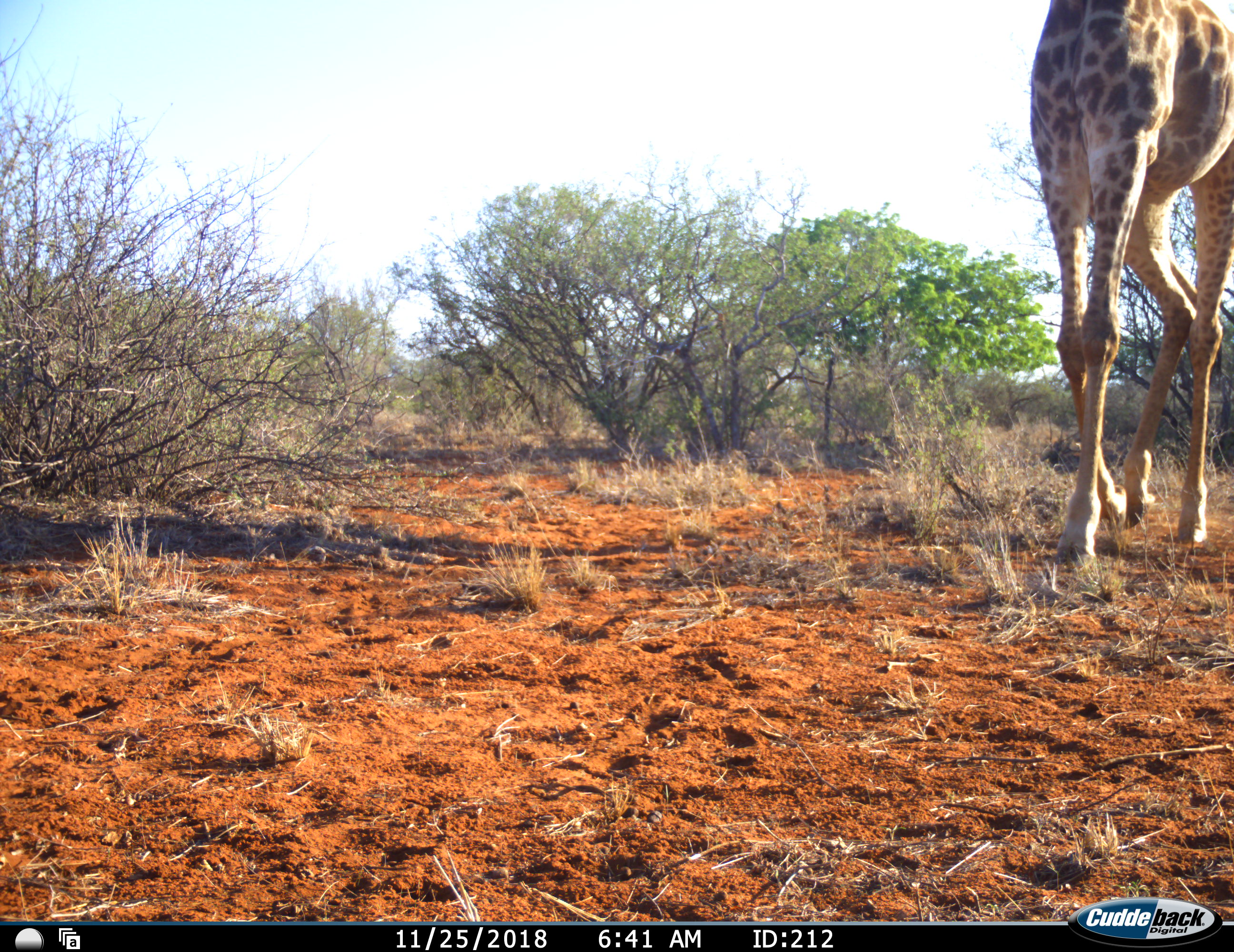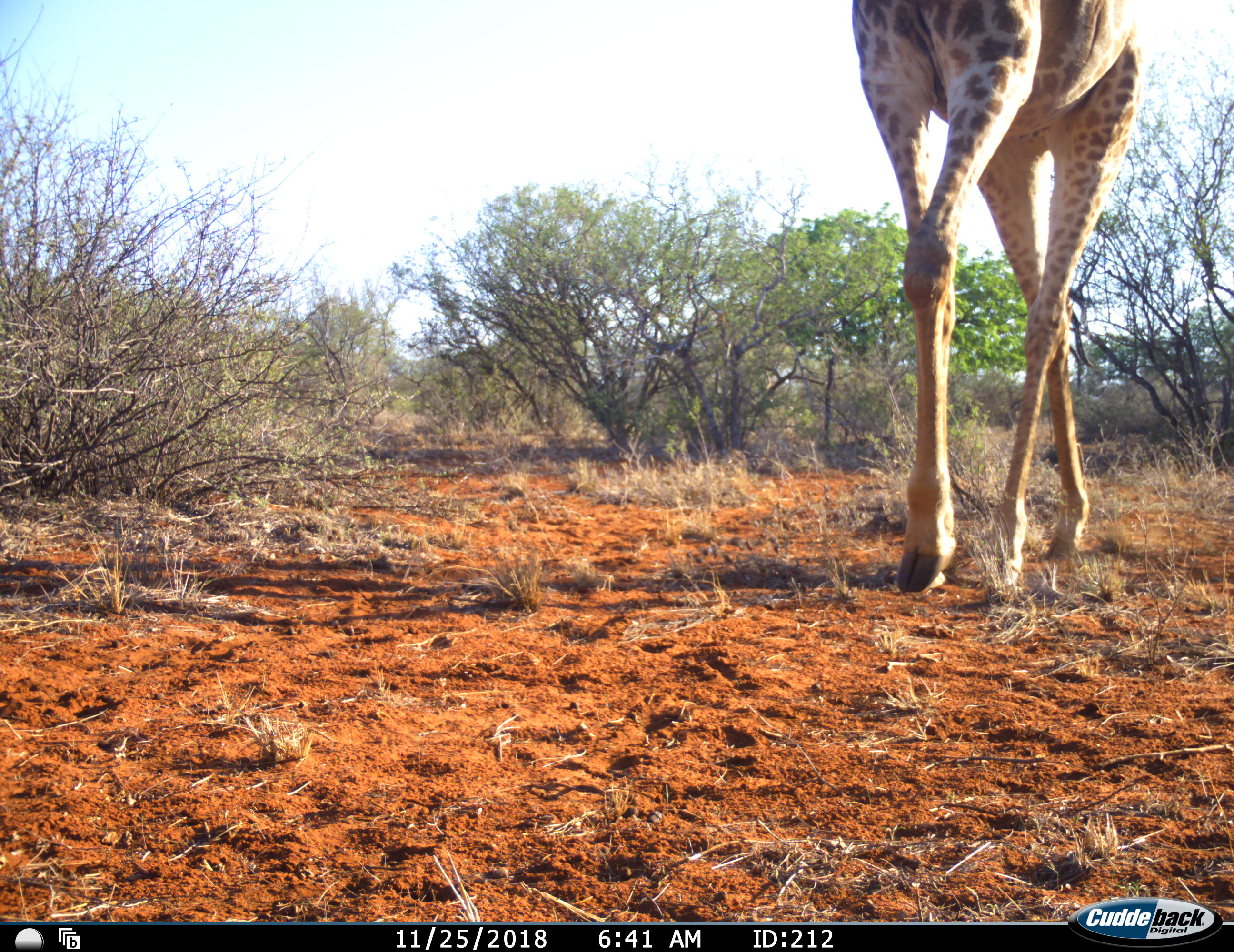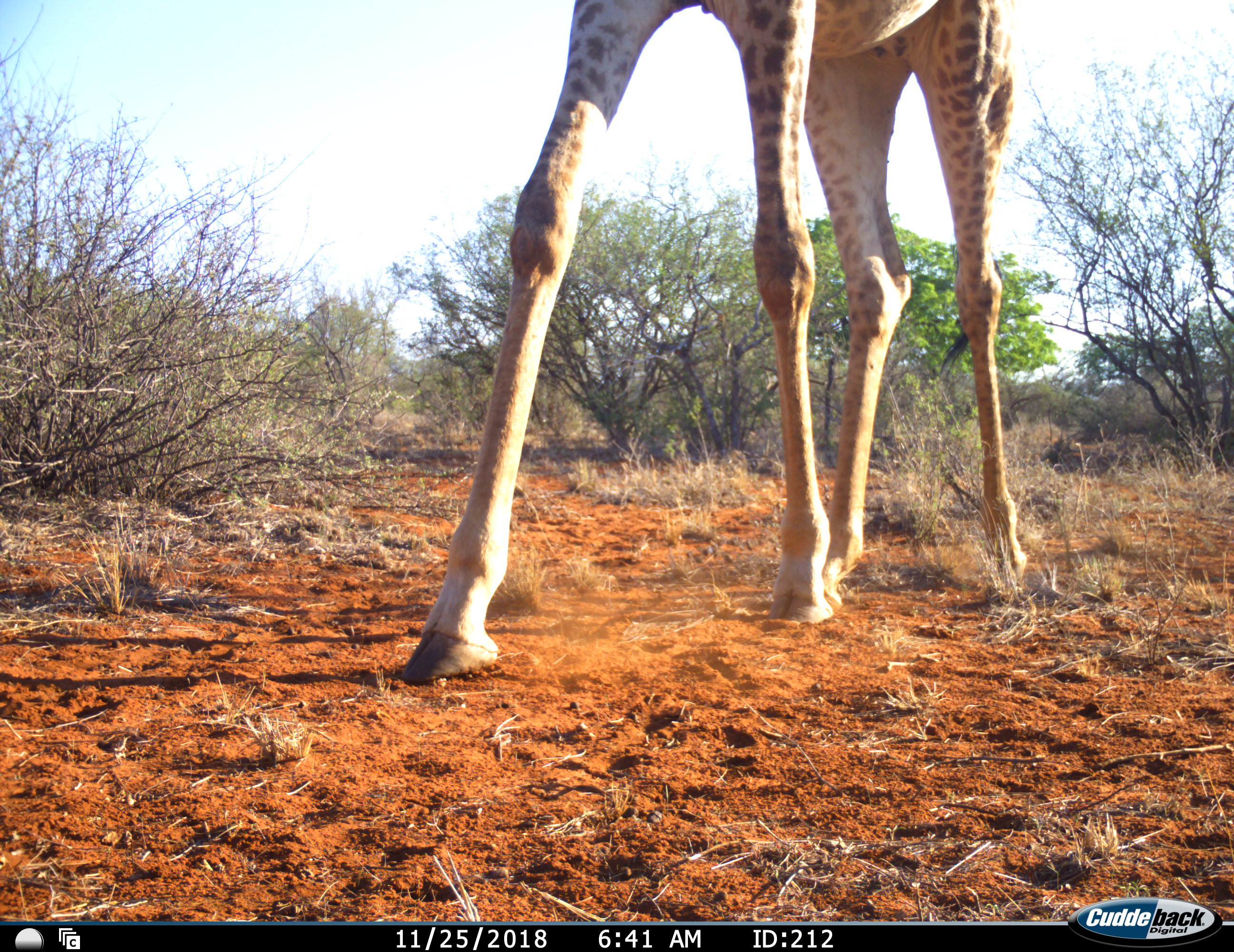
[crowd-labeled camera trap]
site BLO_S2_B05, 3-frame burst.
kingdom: Animalia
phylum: Chordata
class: Mammalia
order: Artiodactyla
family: Giraffidae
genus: Giraffa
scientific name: Giraffa camelopardalis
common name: giraffe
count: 1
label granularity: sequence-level